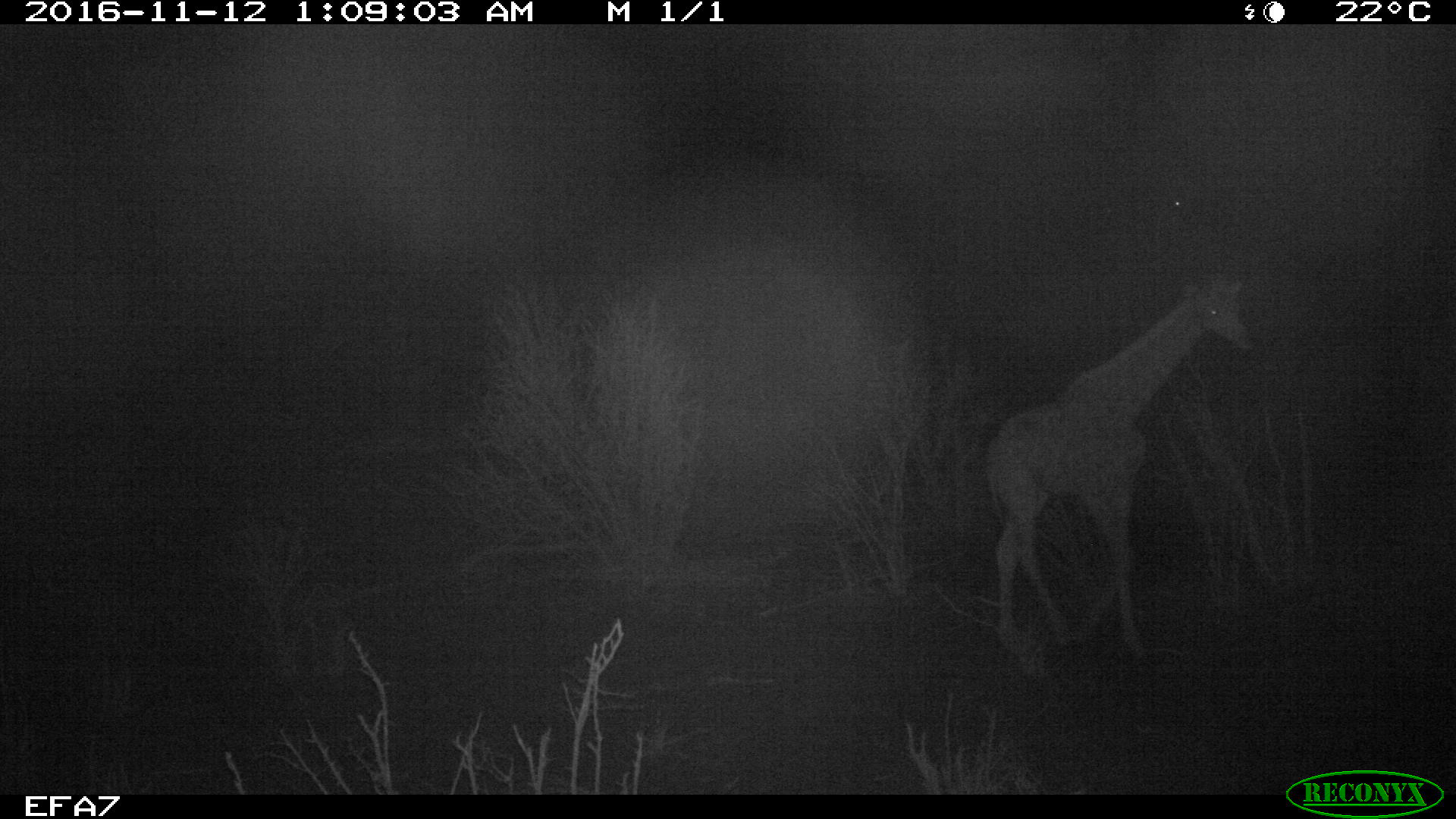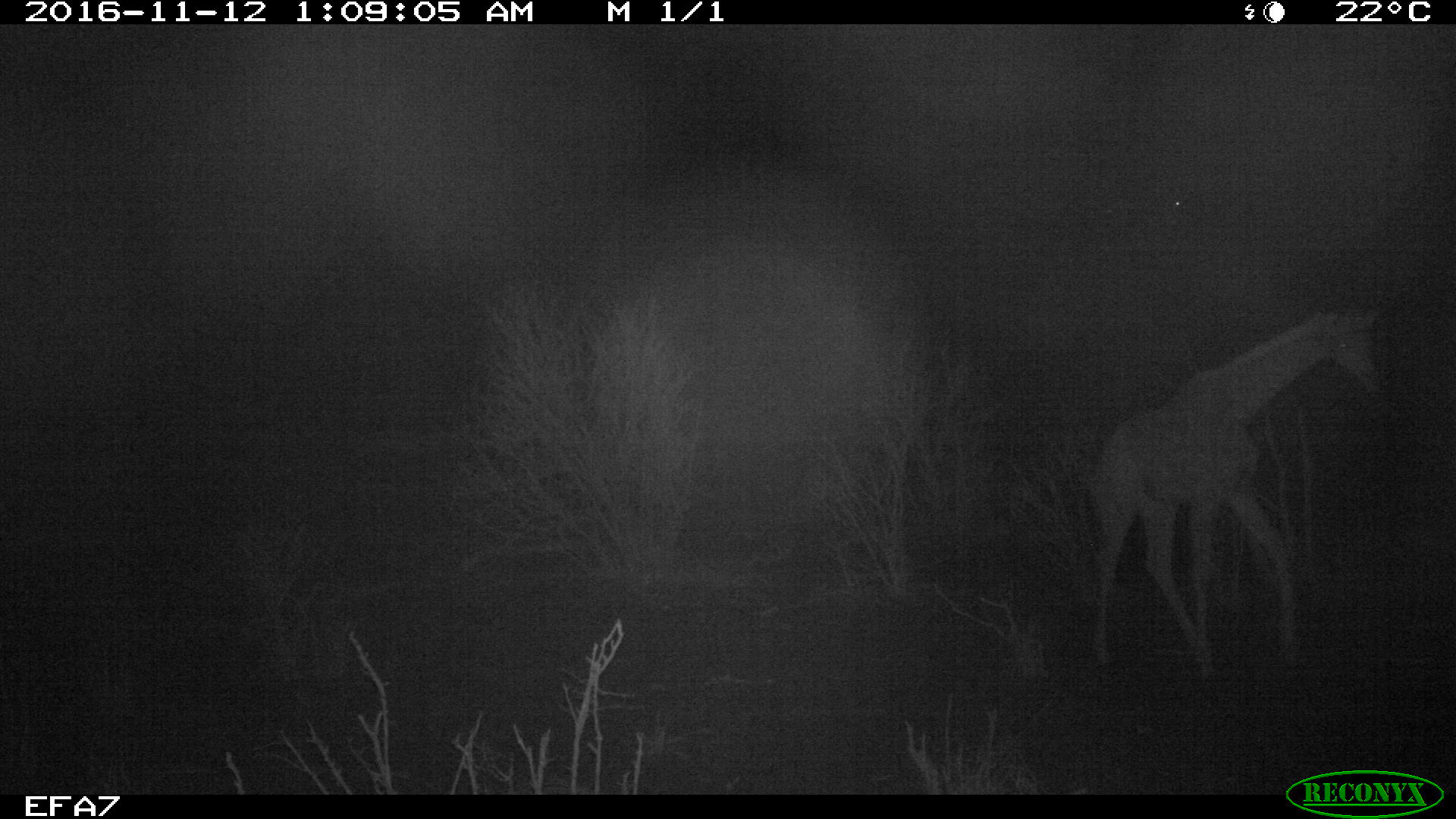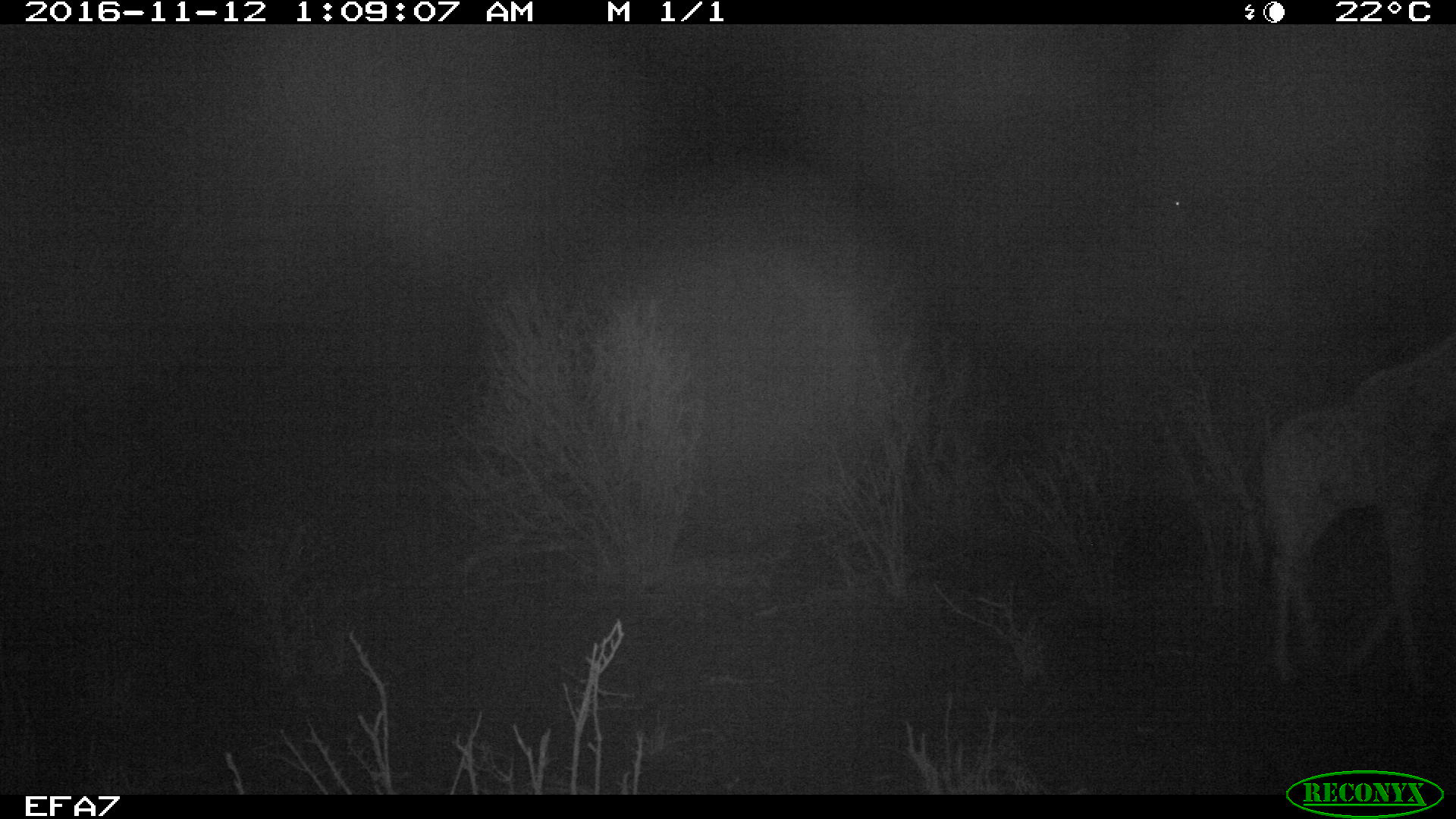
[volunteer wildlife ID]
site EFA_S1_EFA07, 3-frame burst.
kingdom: Animalia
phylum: Chordata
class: Mammalia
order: Artiodactyla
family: Giraffidae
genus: Giraffa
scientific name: Giraffa camelopardalis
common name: giraffe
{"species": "giraffe (Giraffa camelopardalis)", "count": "1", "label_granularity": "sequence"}